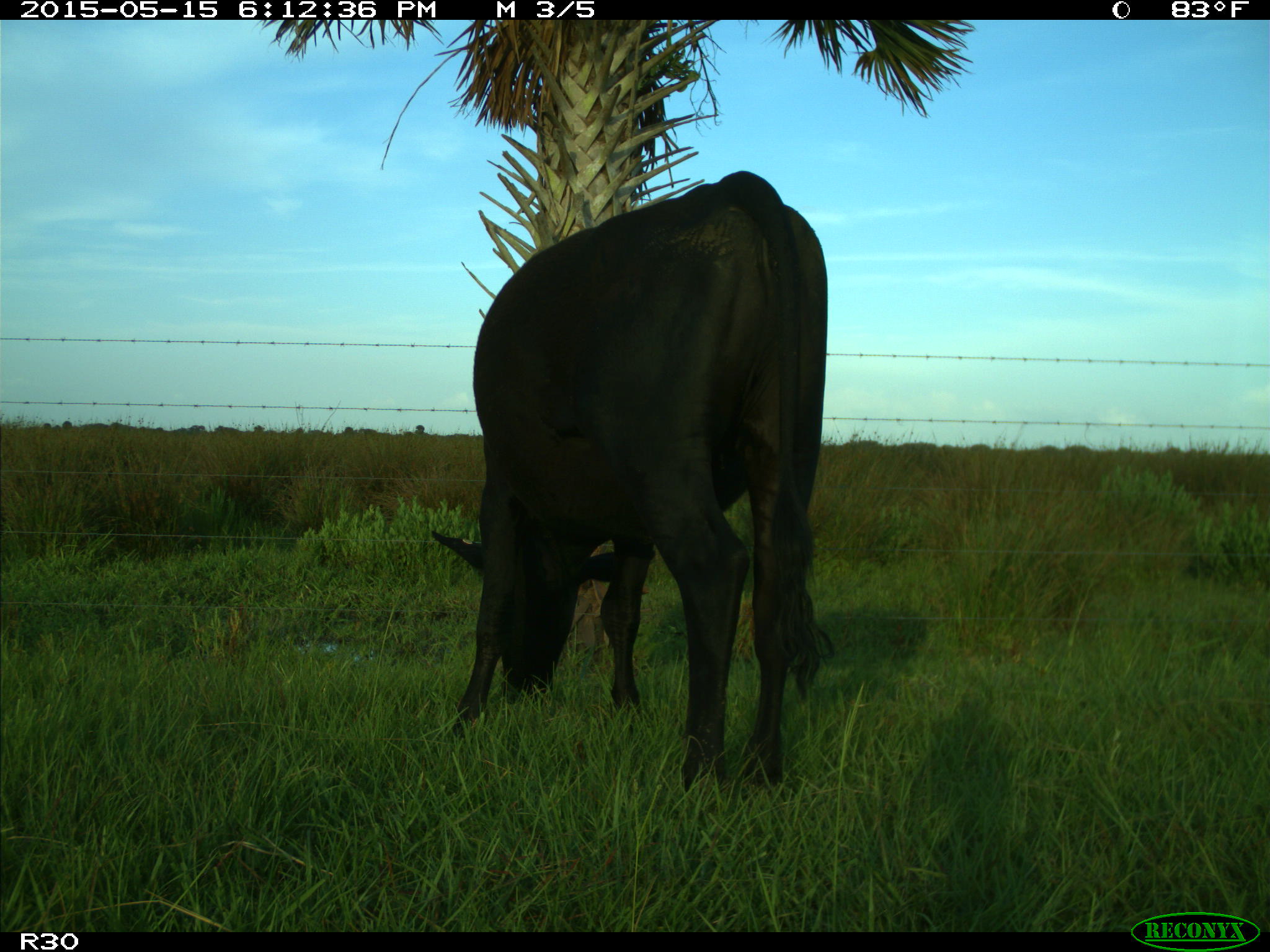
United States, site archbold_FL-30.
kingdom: Animalia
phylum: Chordata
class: Mammalia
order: Artiodactyla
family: Bovidae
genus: Bos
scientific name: Bos taurus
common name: domestic cow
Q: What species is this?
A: Bos taurus (domestic cow).